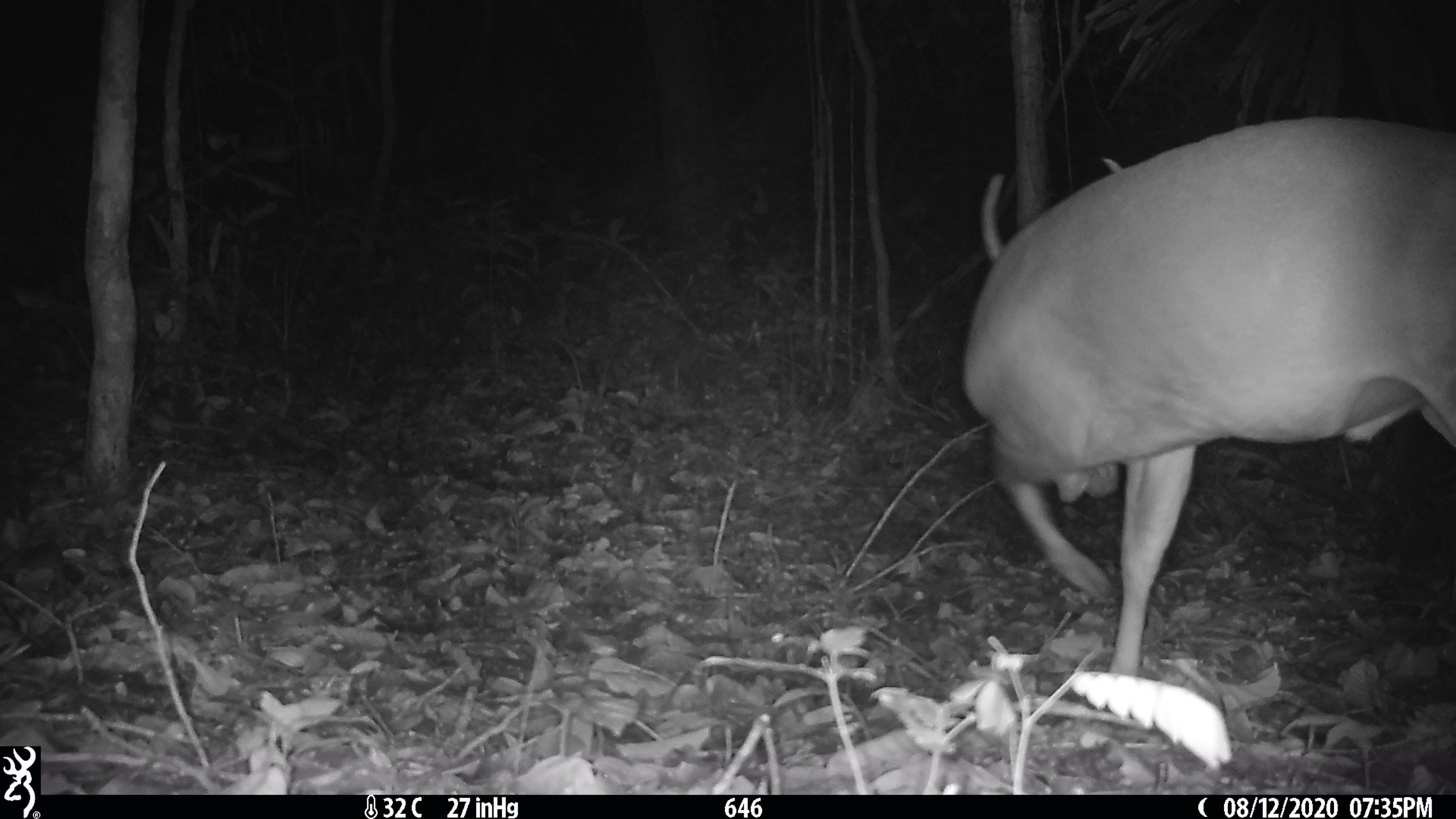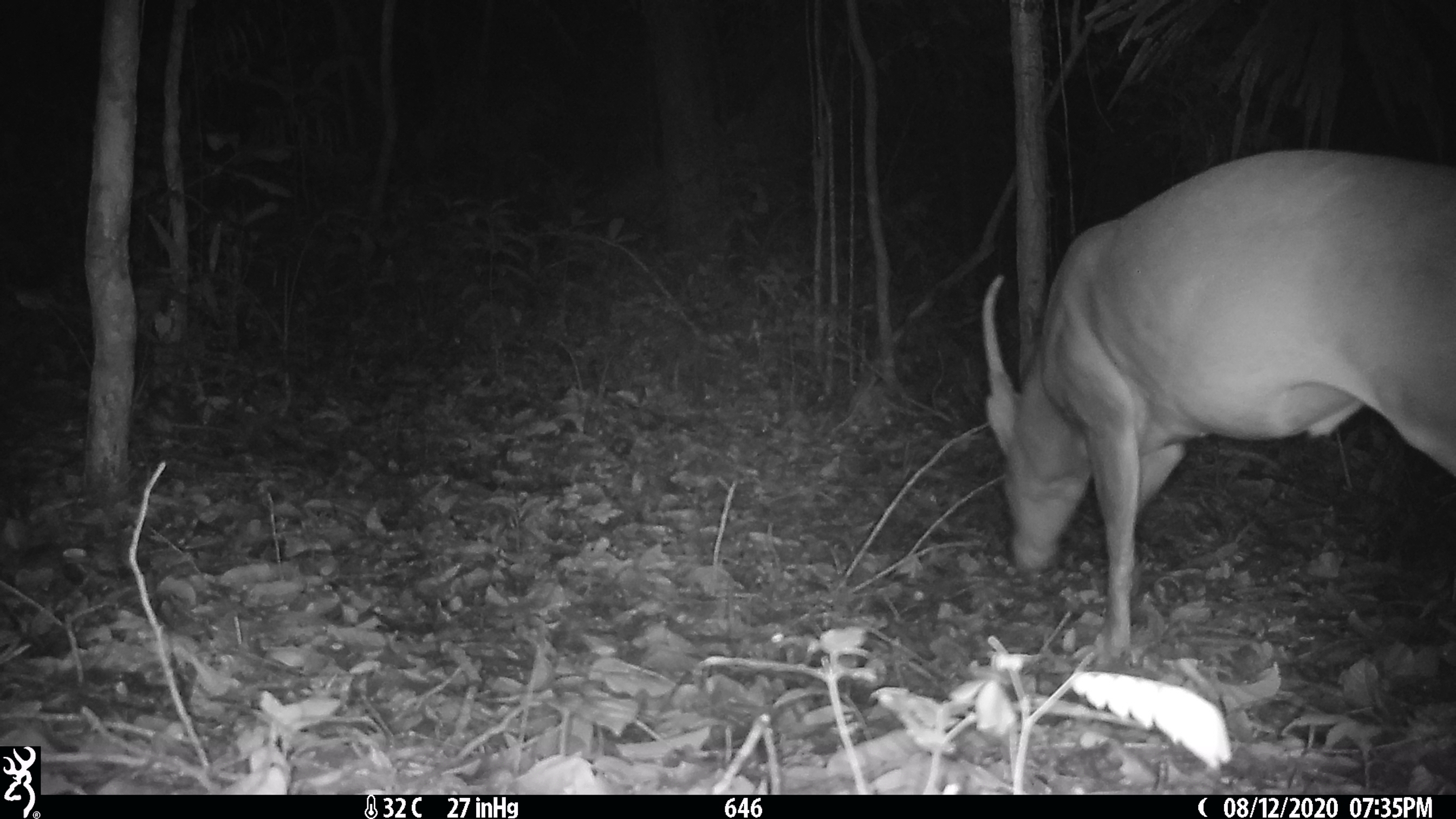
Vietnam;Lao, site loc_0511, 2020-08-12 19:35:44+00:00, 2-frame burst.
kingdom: Animalia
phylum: Chordata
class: Mammalia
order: Artiodactyla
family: Cervidae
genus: Muntiacus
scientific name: Muntiacus vuquangensis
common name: large-antlered muntjac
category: large antlered muntjac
Large antlered muntjac (large-antlered muntjac) (Muntiacus vuquangensis). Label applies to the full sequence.